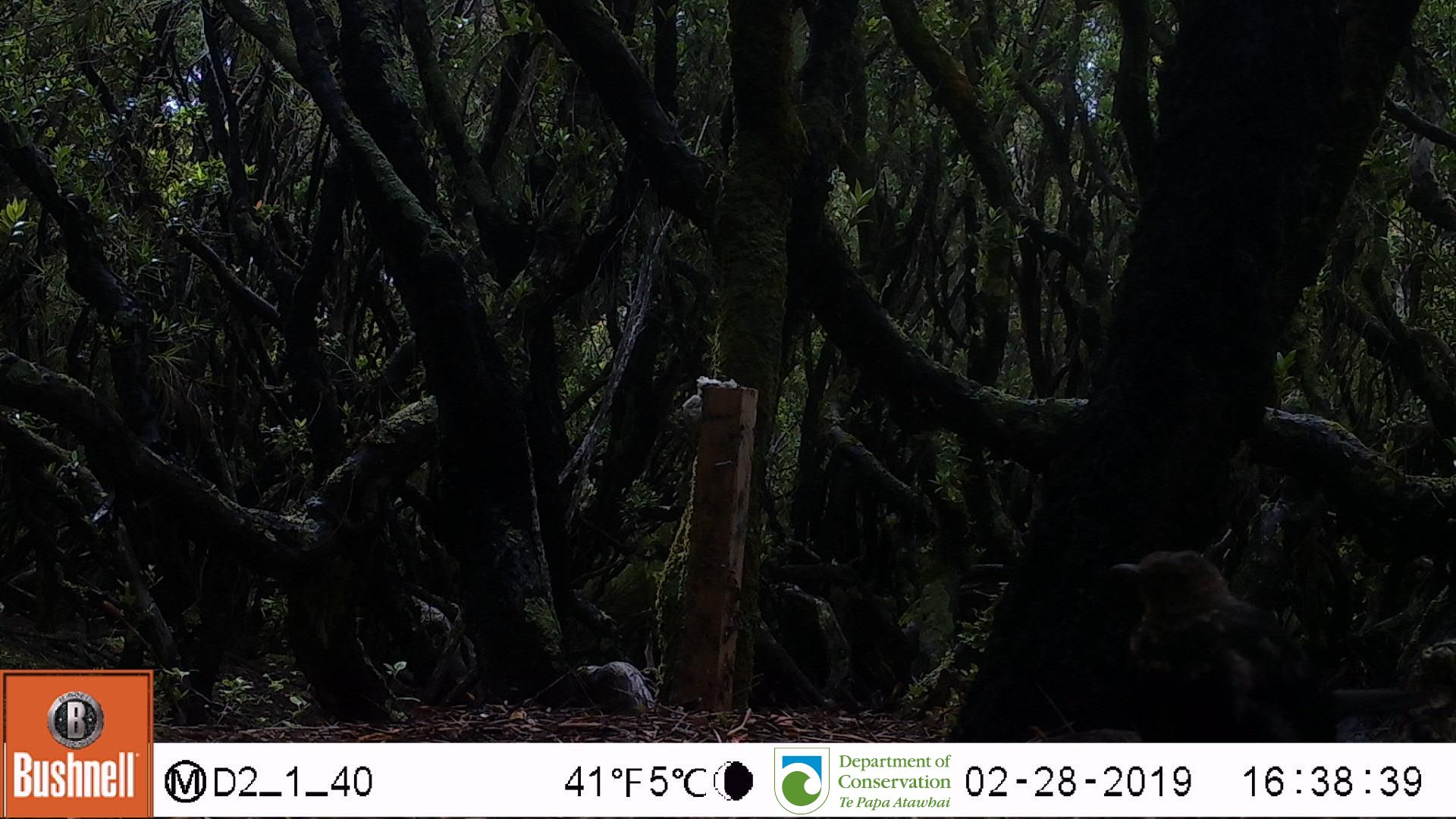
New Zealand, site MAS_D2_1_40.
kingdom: Animalia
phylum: Chordata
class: Aves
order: Passeriformes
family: Turdidae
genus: Turdus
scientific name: Turdus merula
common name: eurasian blackbird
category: blackbird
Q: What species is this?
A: Blackbird (eurasian blackbird) (Turdus merula).